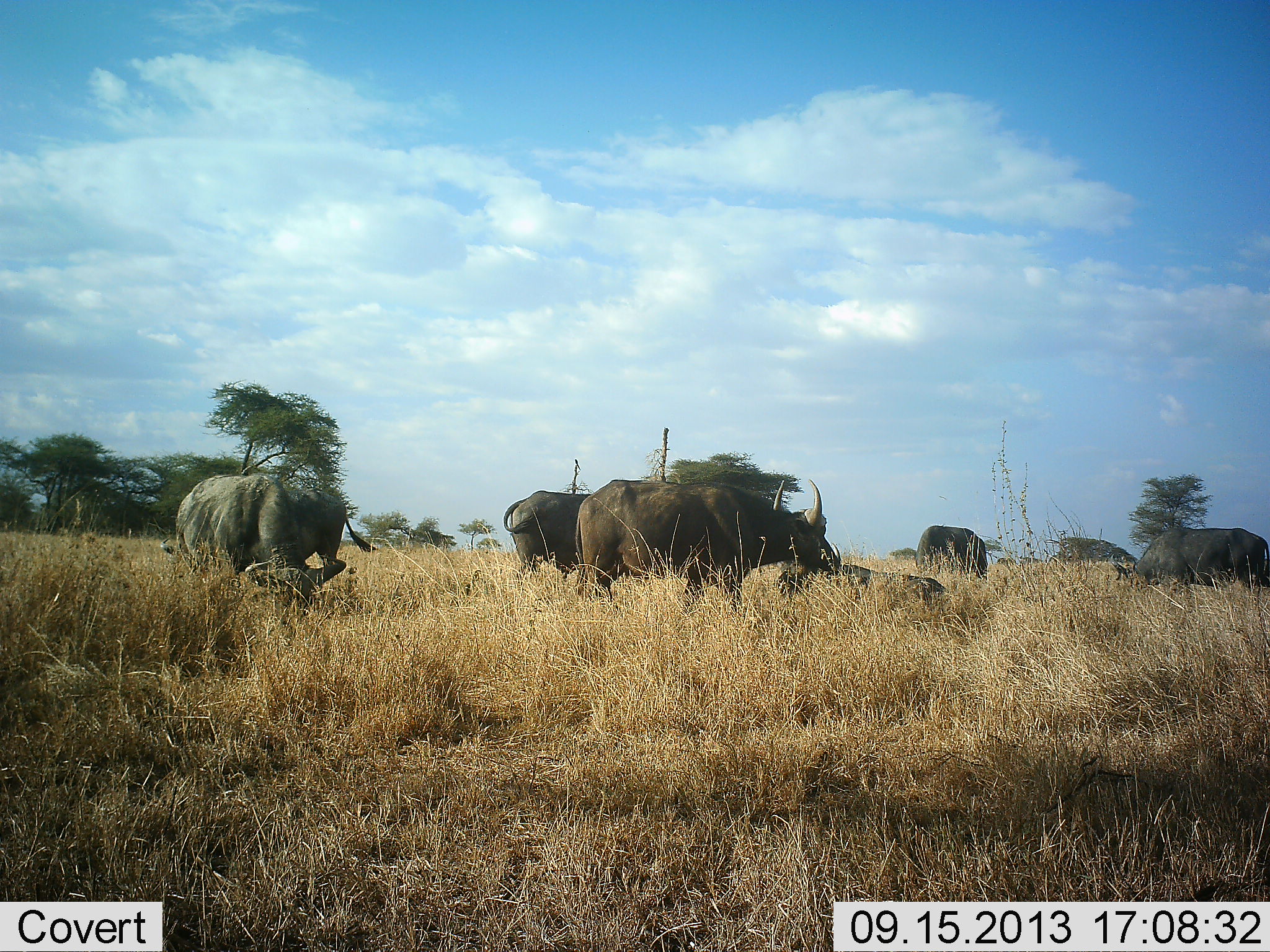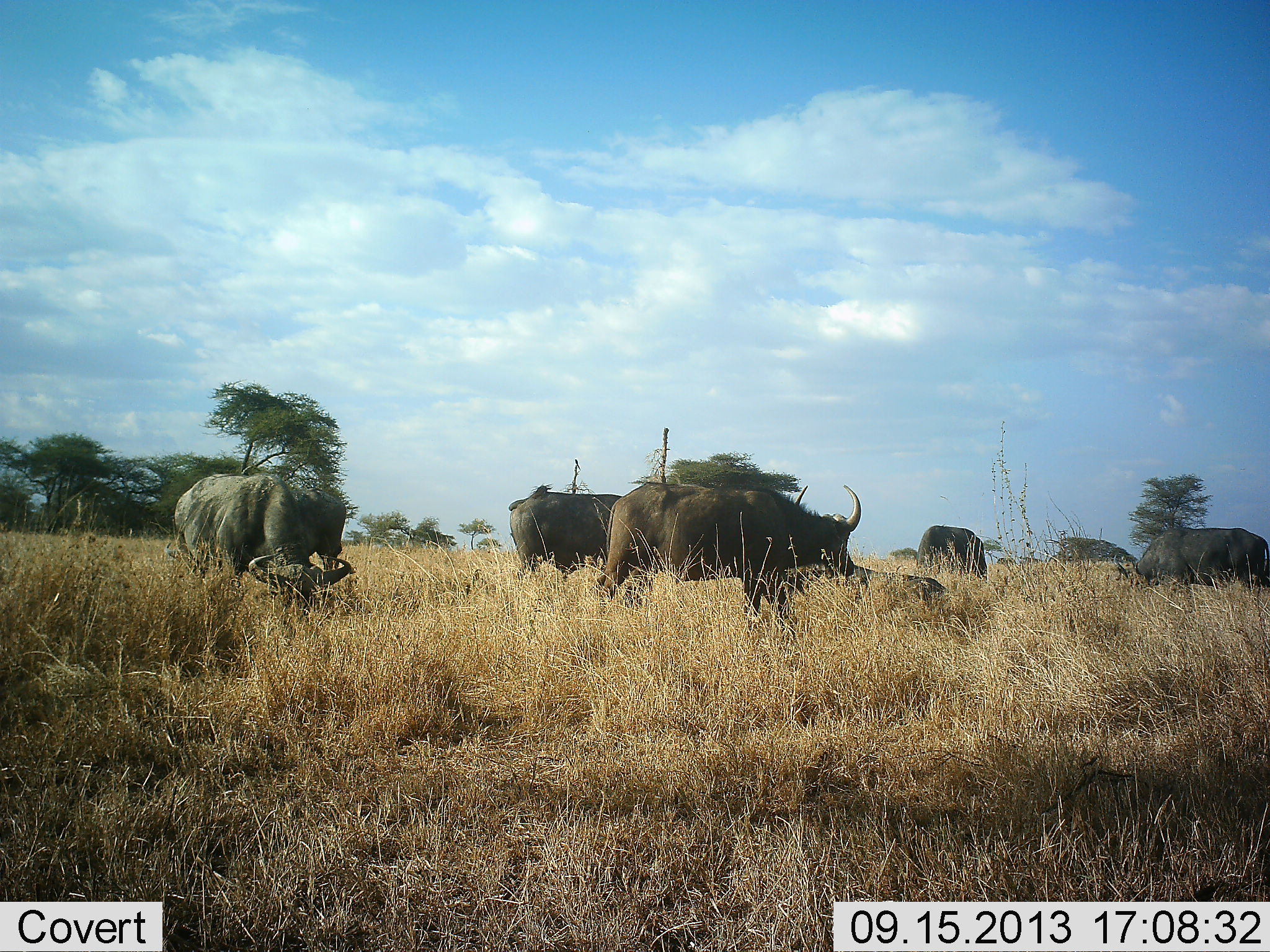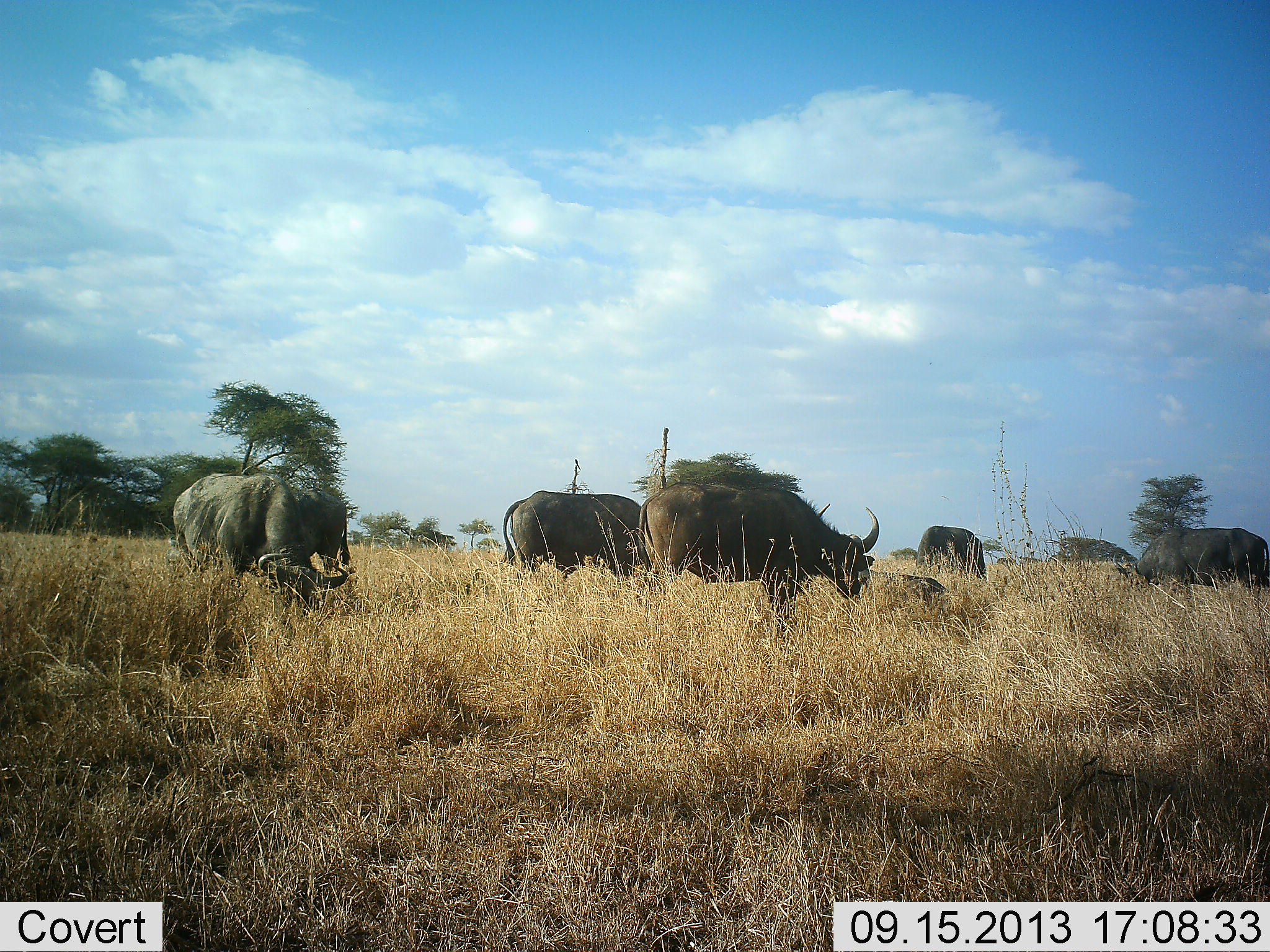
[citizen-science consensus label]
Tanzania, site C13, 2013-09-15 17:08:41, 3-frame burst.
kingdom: Animalia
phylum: Chordata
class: Mammalia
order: Artiodactyla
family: Bovidae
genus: Syncerus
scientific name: Syncerus caffer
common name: cape buffalo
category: buffalo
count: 7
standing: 70%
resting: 50%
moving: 50%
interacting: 0%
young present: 0%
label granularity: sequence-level